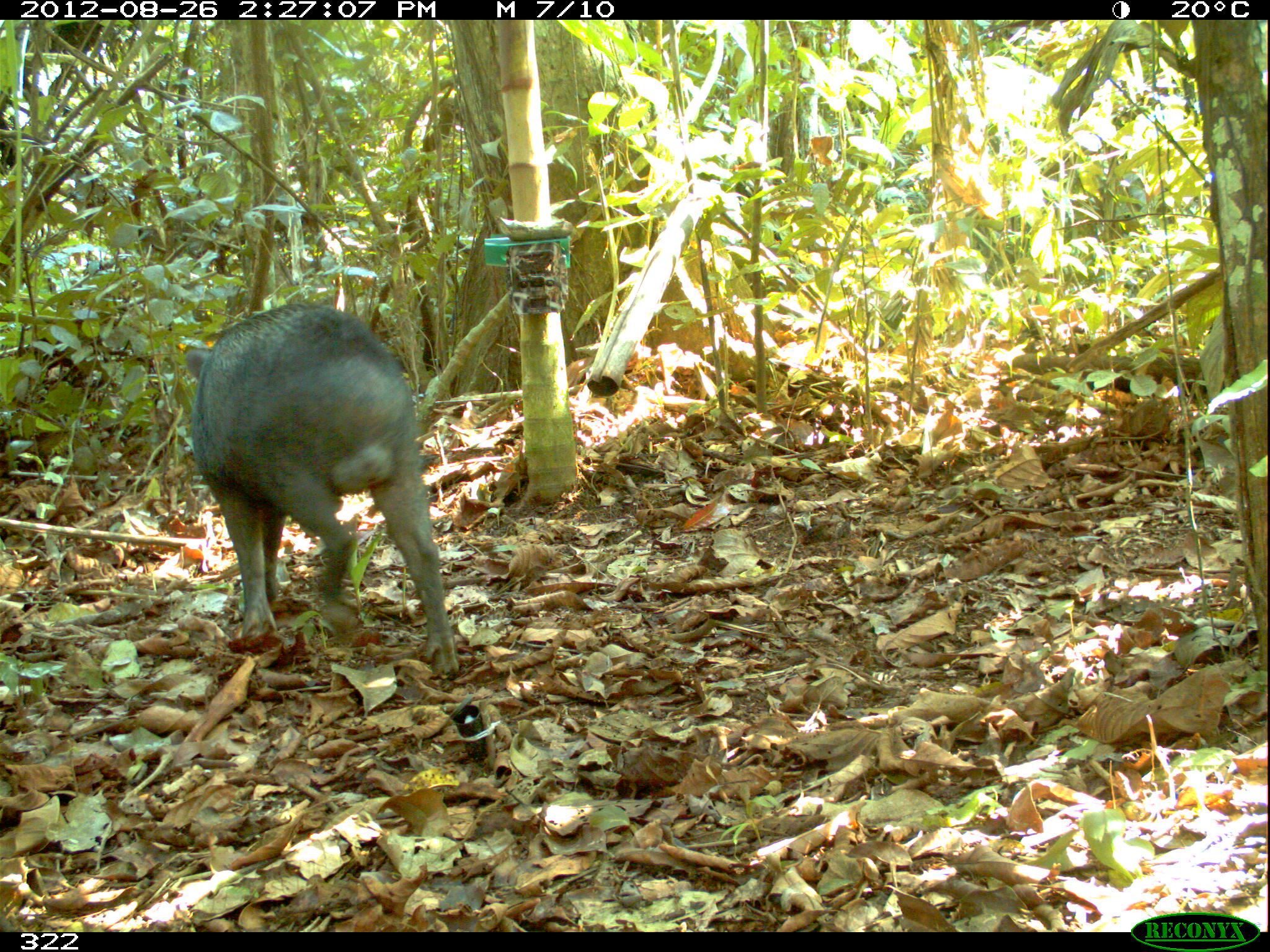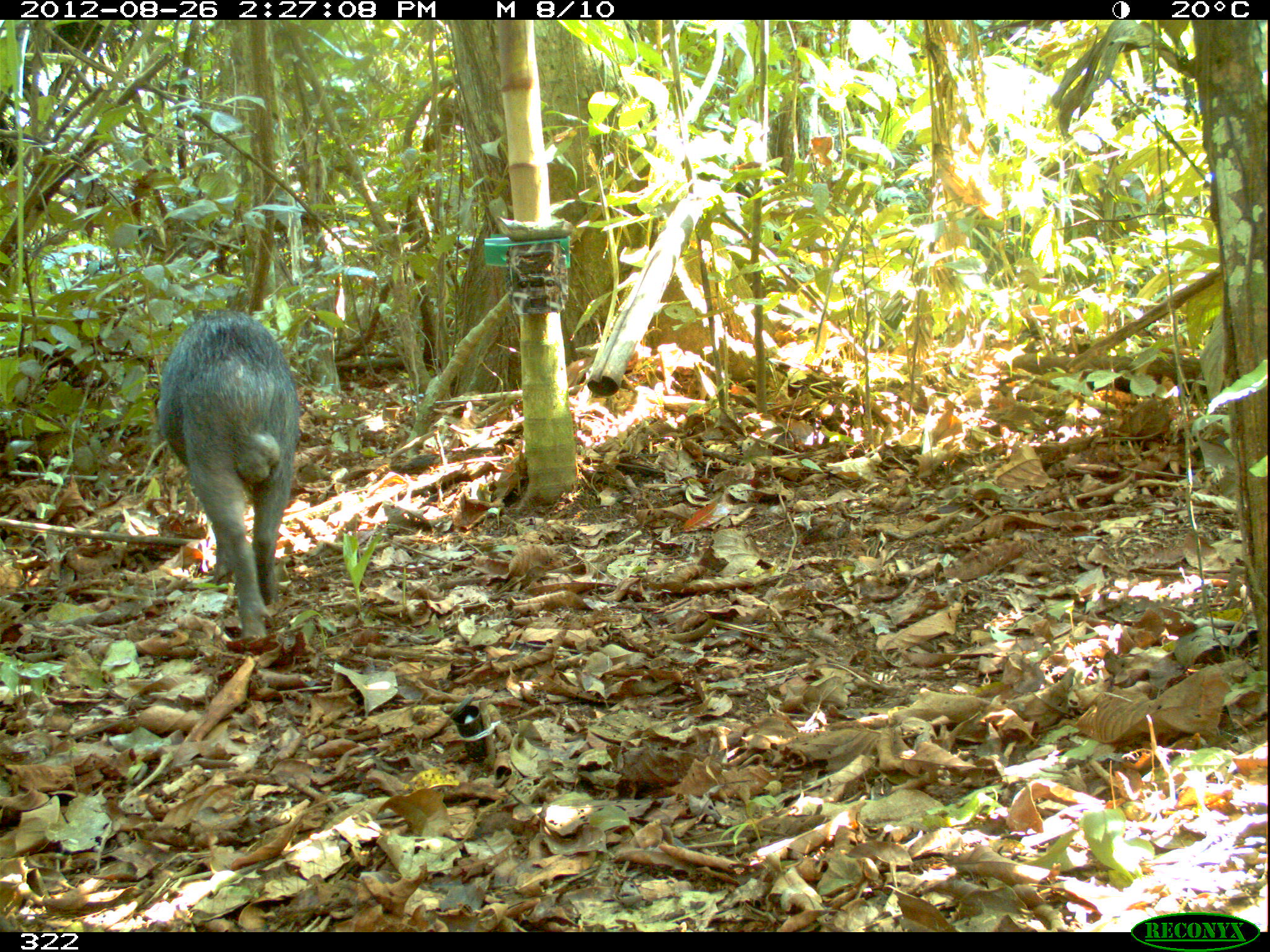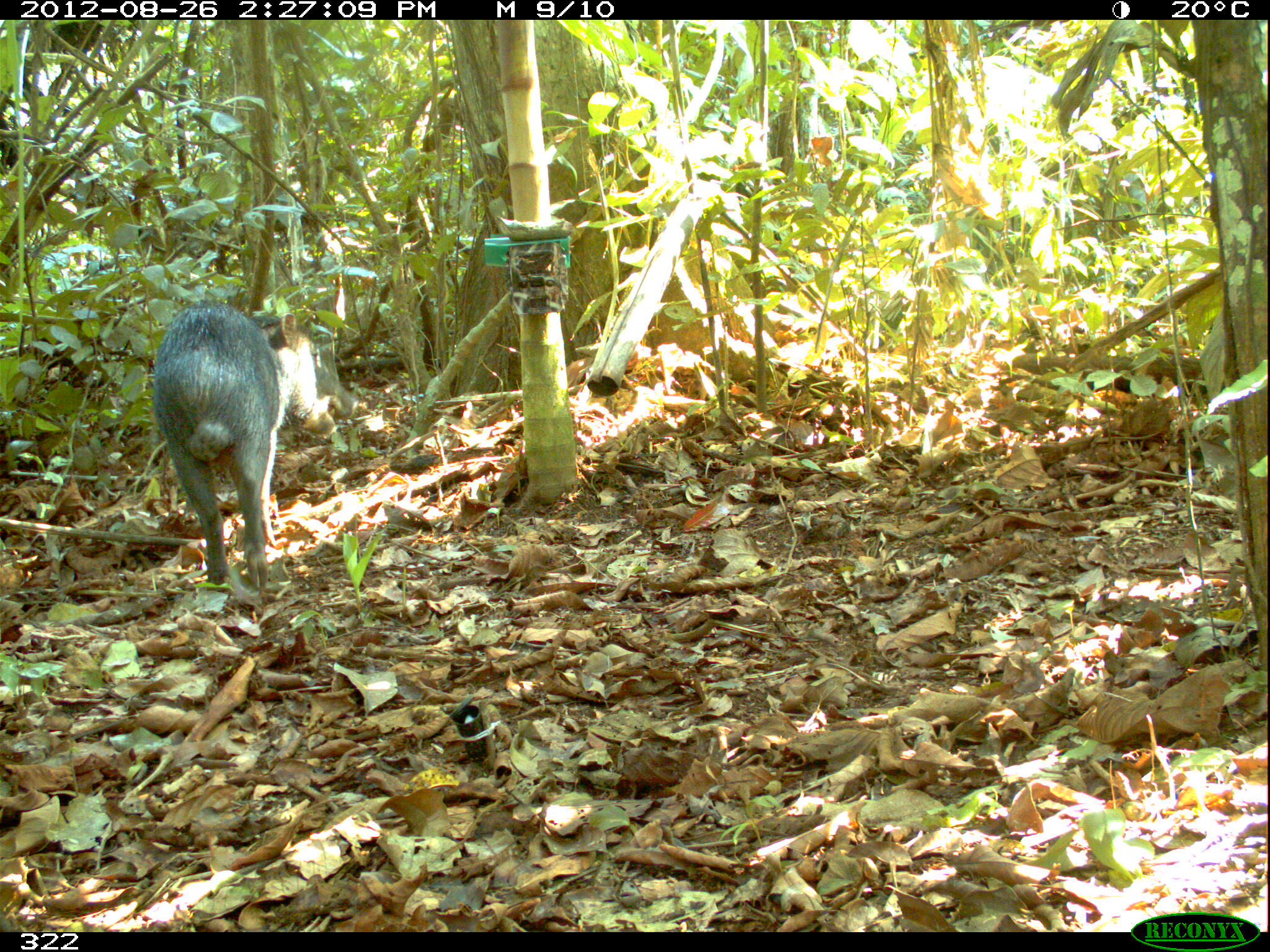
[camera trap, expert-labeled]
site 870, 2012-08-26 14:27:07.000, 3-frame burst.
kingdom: Animalia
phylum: Chordata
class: Mammalia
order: Artiodactyla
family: Tayassuidae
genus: Tayassu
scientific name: Tayassu pecari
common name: white-lipped peccary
Tayassu pecari (white-lipped peccary).